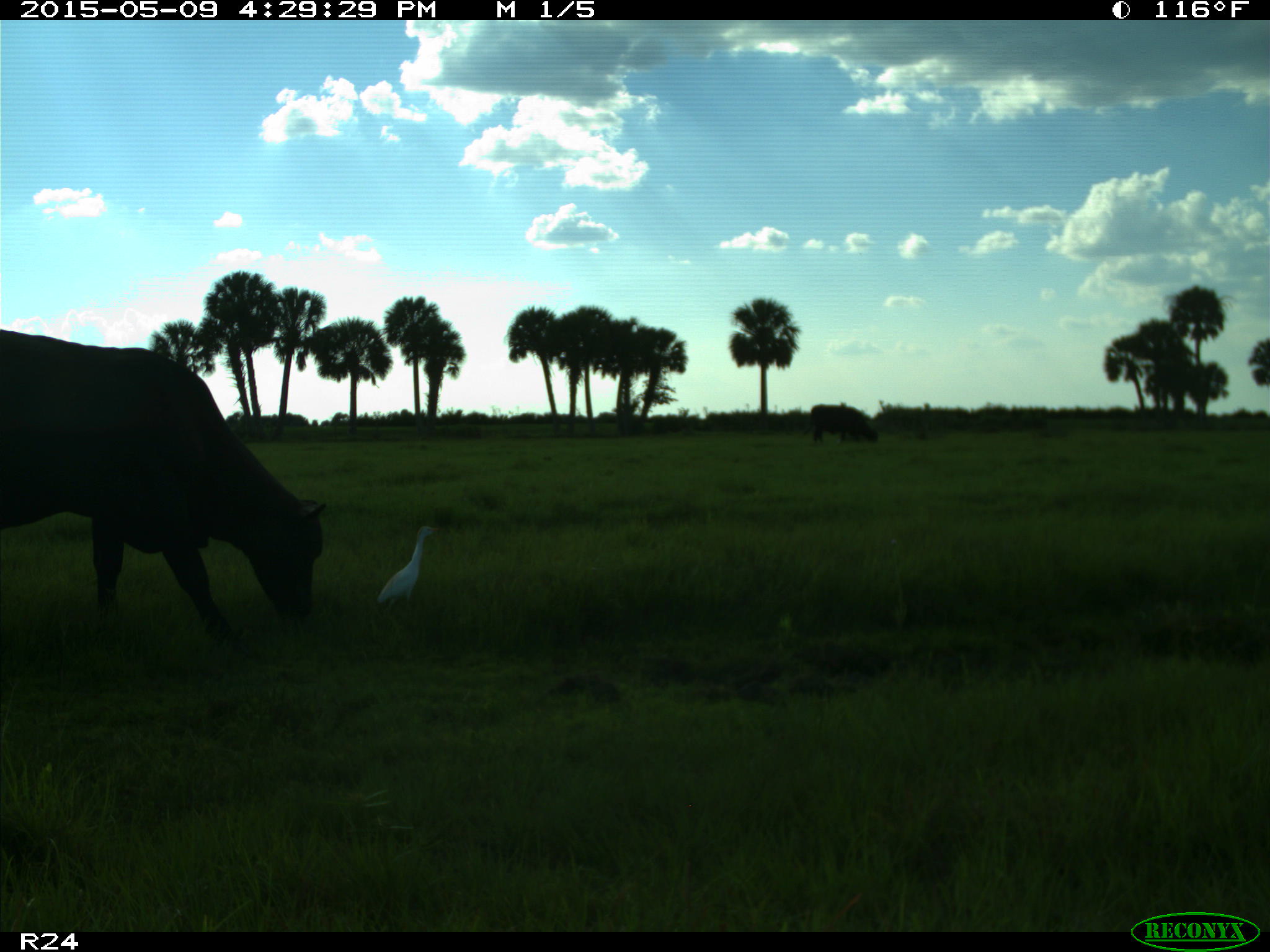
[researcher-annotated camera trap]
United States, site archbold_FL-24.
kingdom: Animalia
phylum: Chordata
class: Mammalia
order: Artiodactyla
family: Bovidae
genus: Bos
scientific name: Bos taurus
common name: domestic cow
Bos taurus (domestic cow).